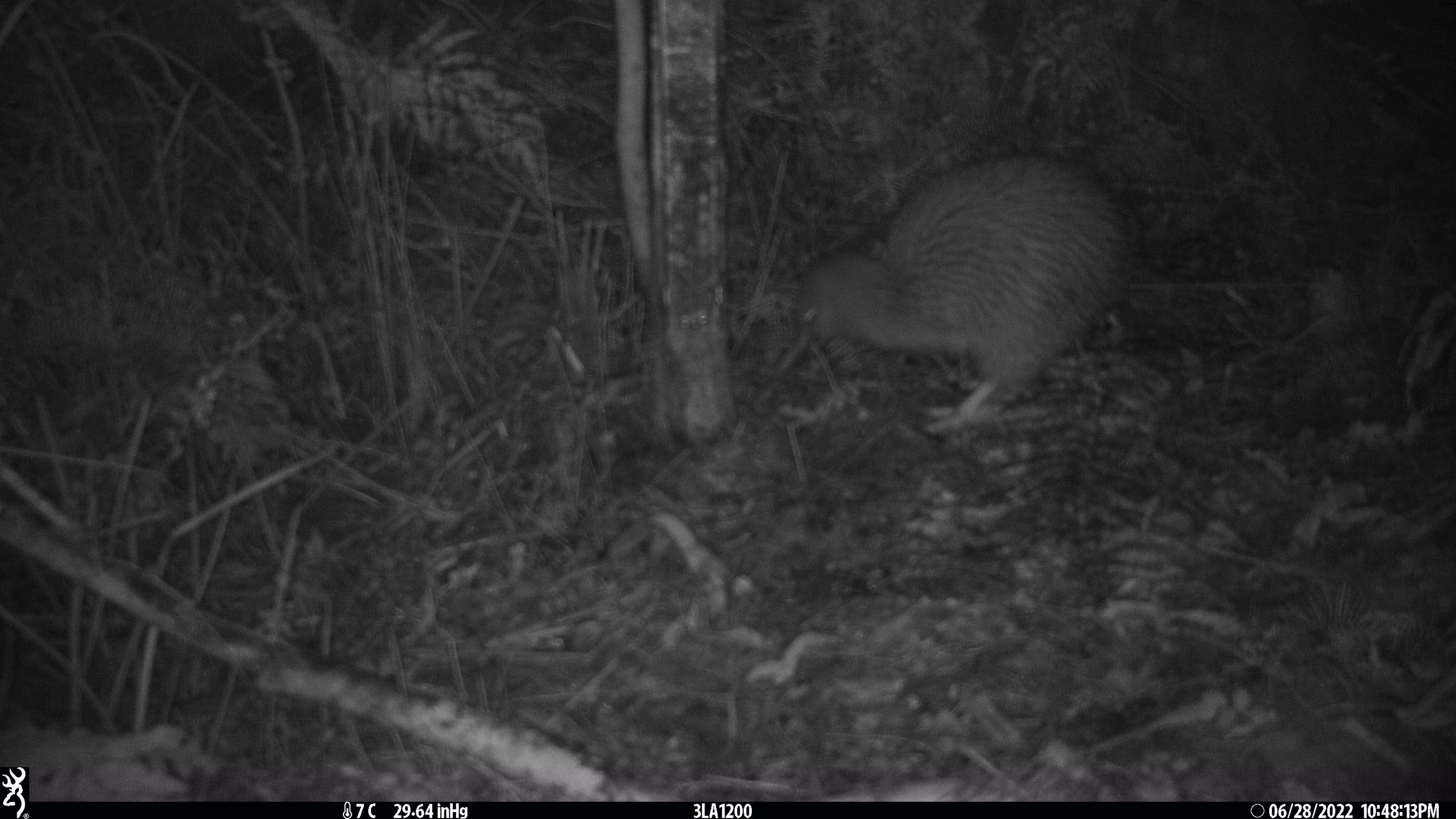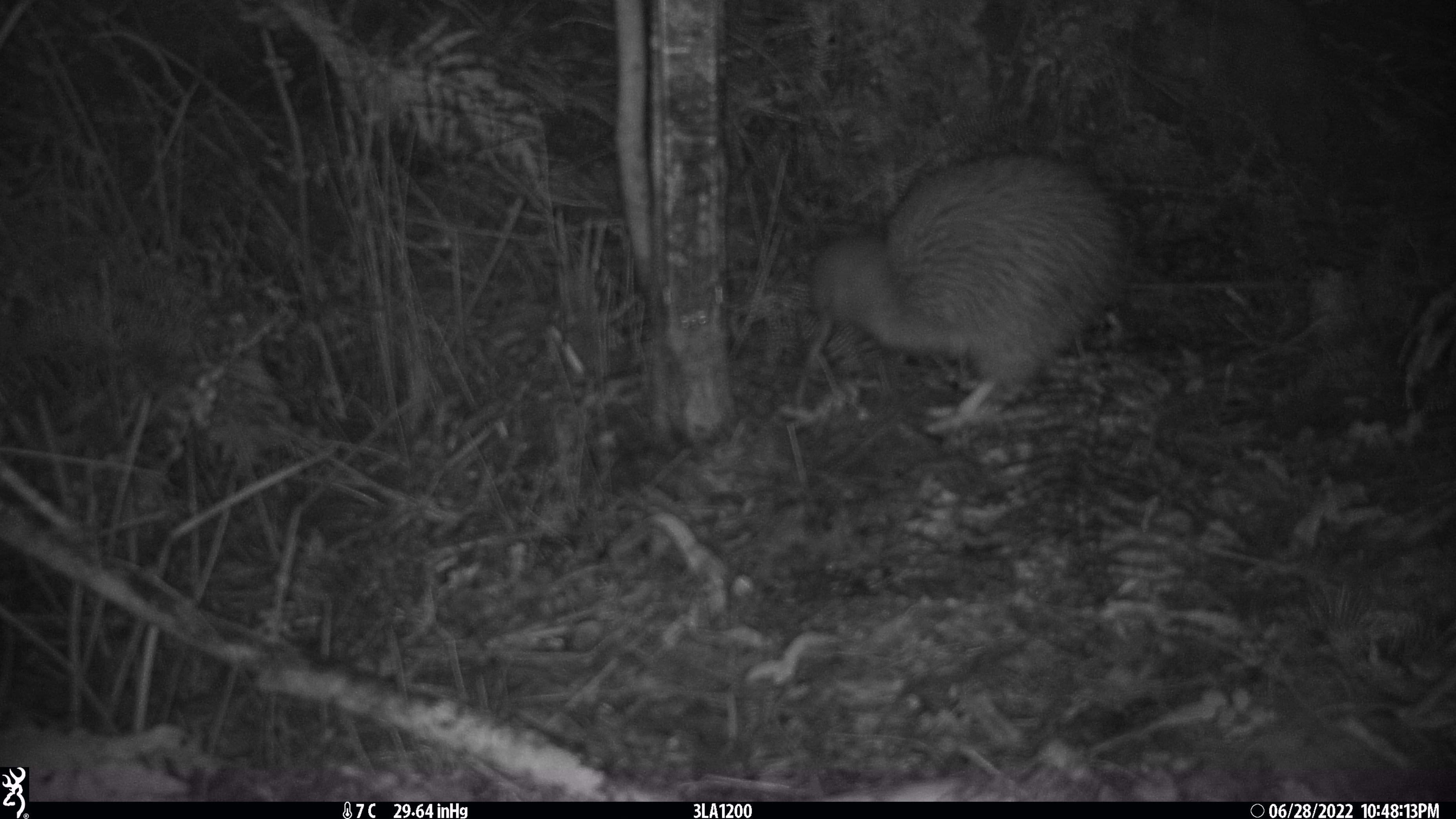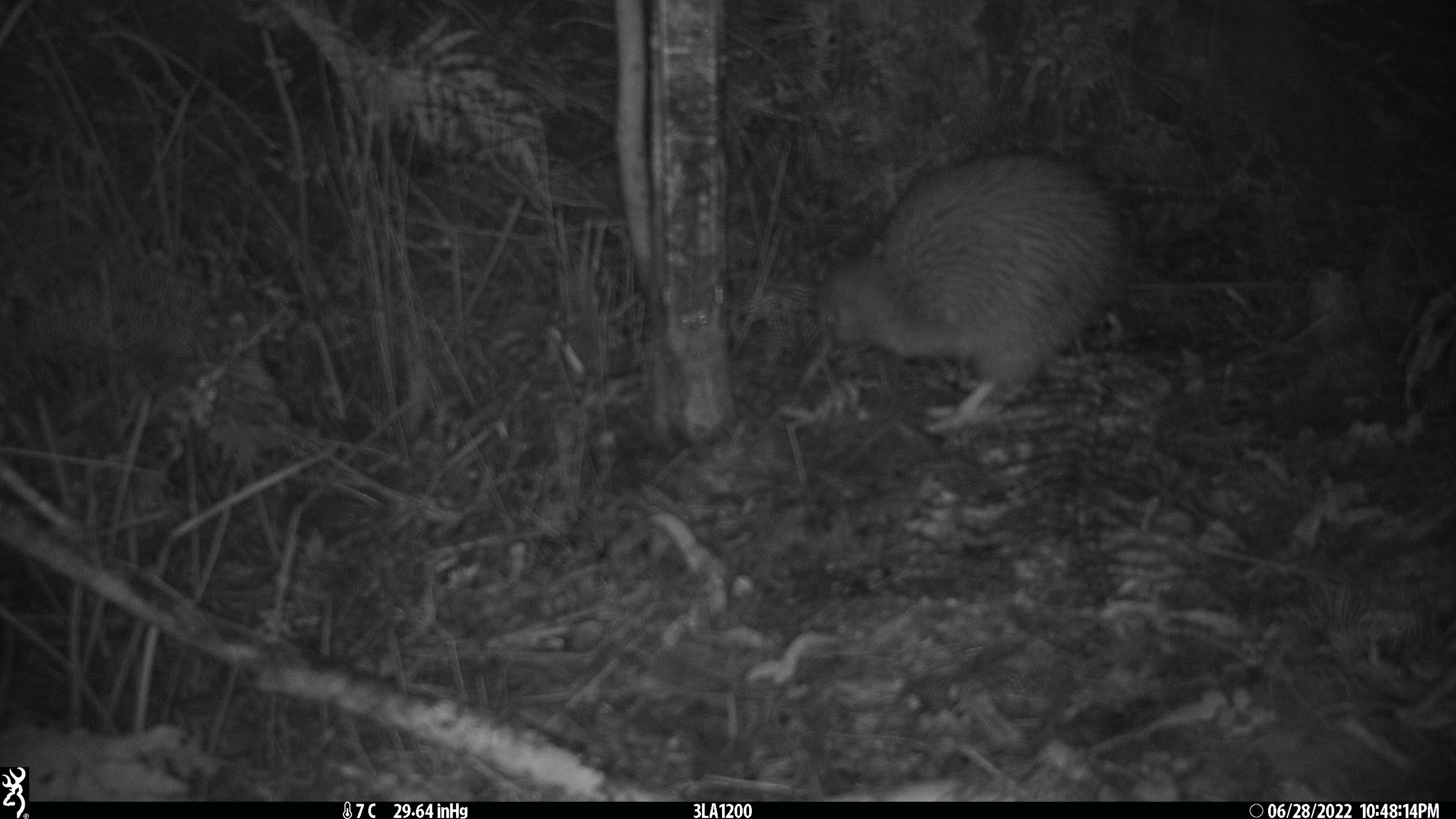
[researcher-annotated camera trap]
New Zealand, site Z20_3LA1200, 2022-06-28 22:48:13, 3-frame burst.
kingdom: Animalia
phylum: Chordata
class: Aves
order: Apterygiformes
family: Apterygidae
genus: Apteryx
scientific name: Apteryx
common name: kiwi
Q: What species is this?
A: Kiwi (Apteryx).